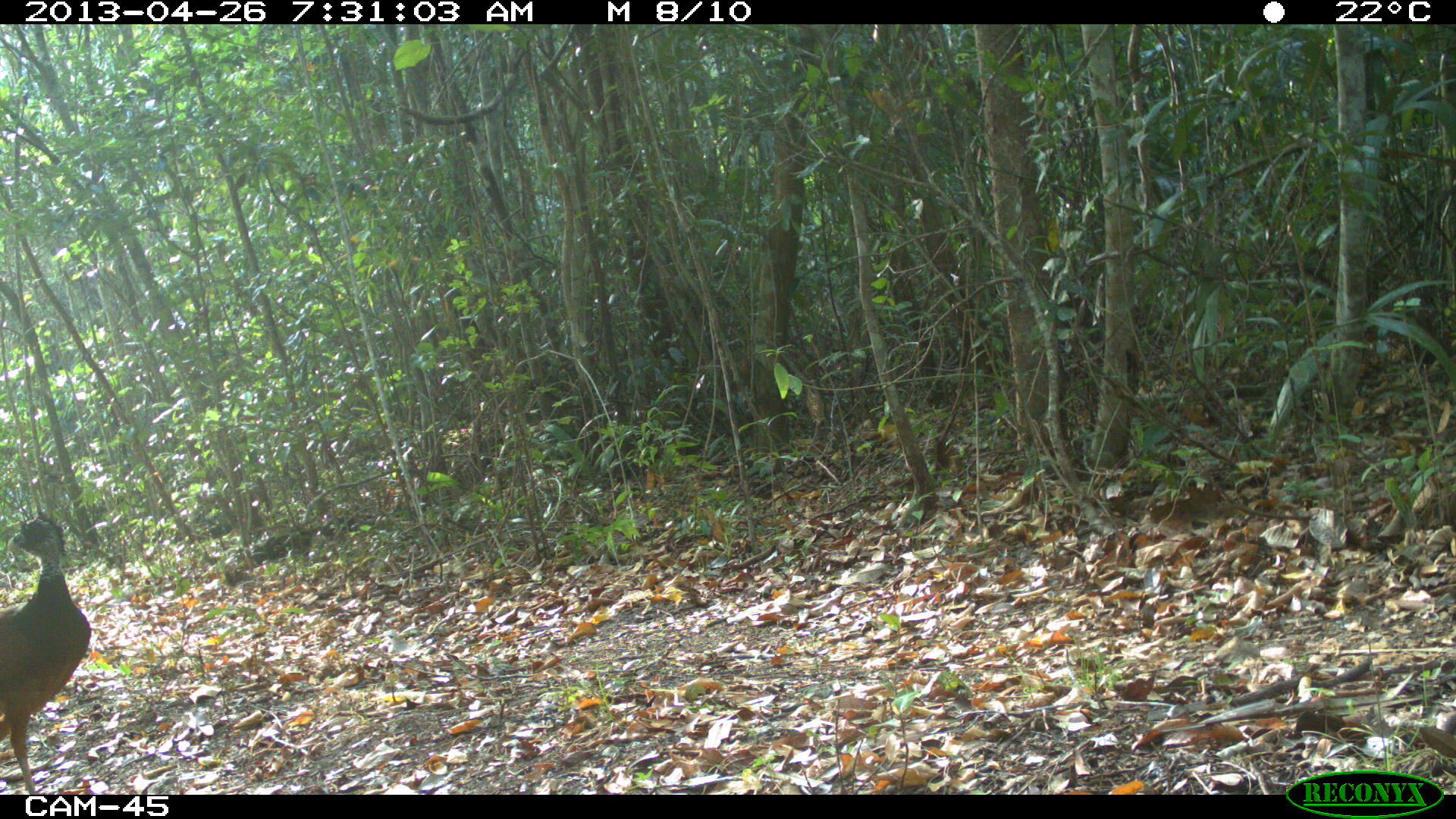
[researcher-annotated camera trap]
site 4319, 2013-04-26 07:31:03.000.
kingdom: Animalia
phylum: Chordata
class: Aves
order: Galliformes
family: Cracidae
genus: Crax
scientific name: Crax rubra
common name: great curassow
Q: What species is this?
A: Crax rubra (great curassow).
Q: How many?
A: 1.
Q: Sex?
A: Female.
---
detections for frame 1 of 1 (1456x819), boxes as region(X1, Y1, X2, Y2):
crax rubra: region(0, 510, 93, 794)